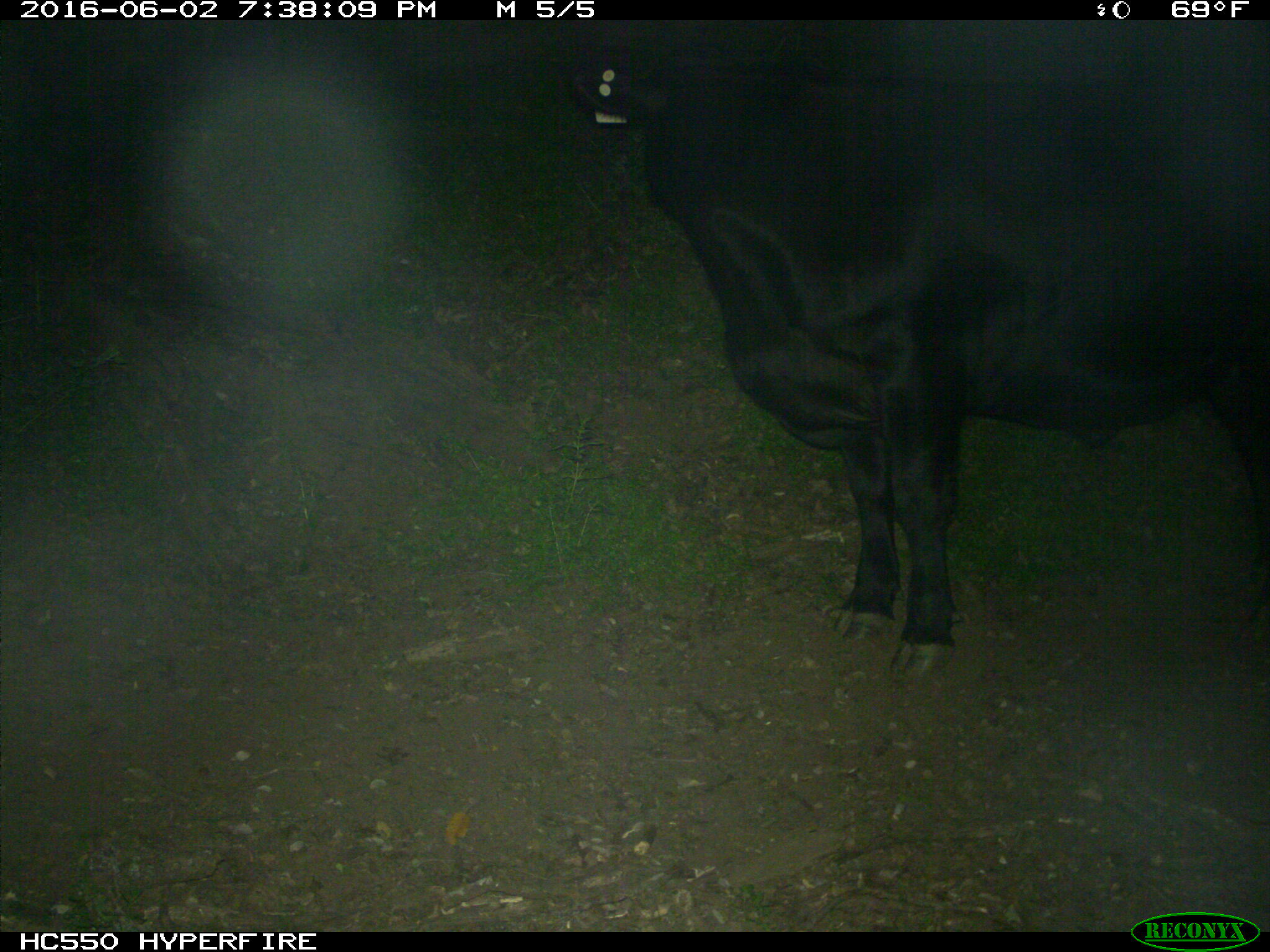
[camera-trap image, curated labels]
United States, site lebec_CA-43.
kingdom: Animalia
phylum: Chordata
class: Mammalia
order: Artiodactyla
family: Bovidae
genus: Bos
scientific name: Bos taurus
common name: domestic cow